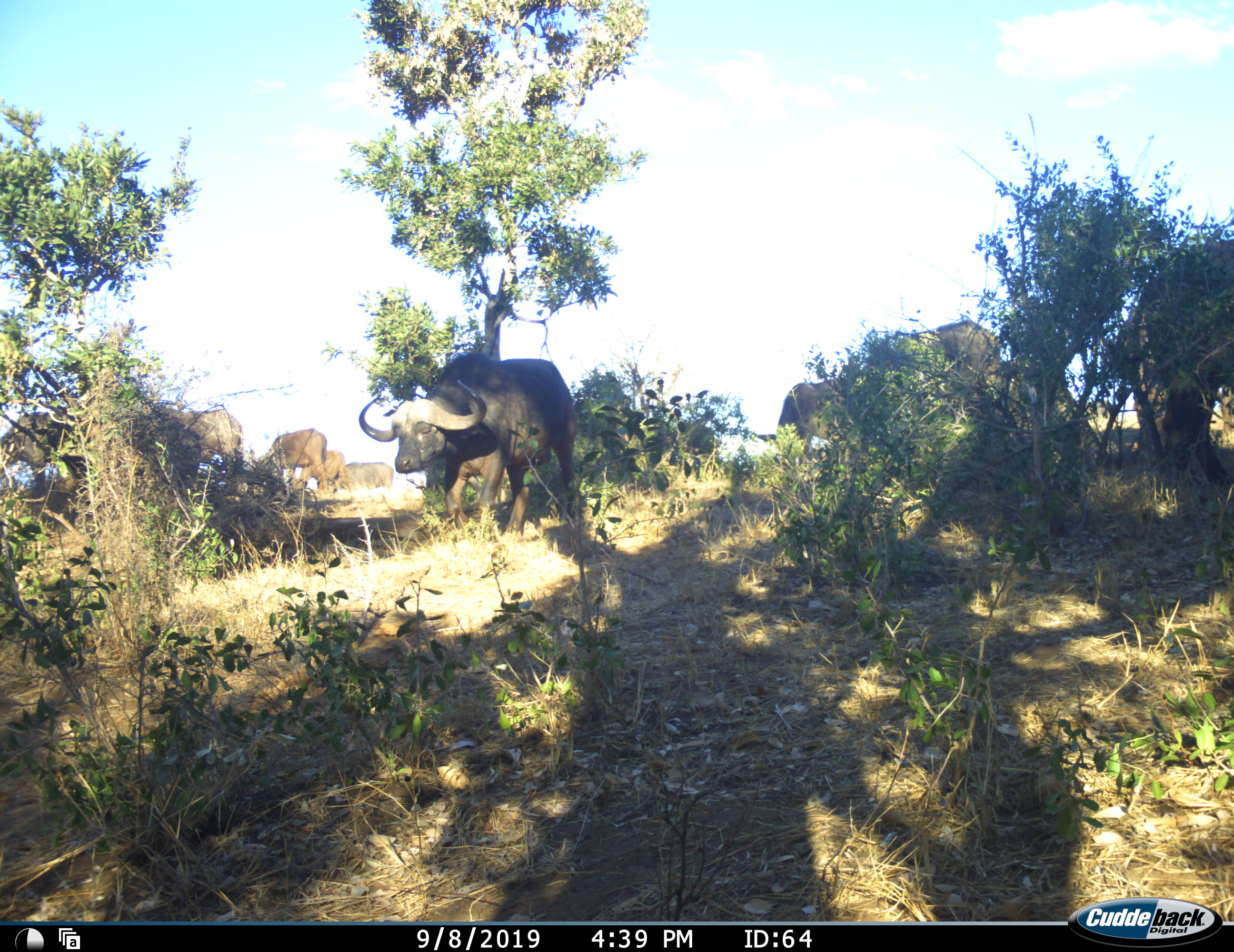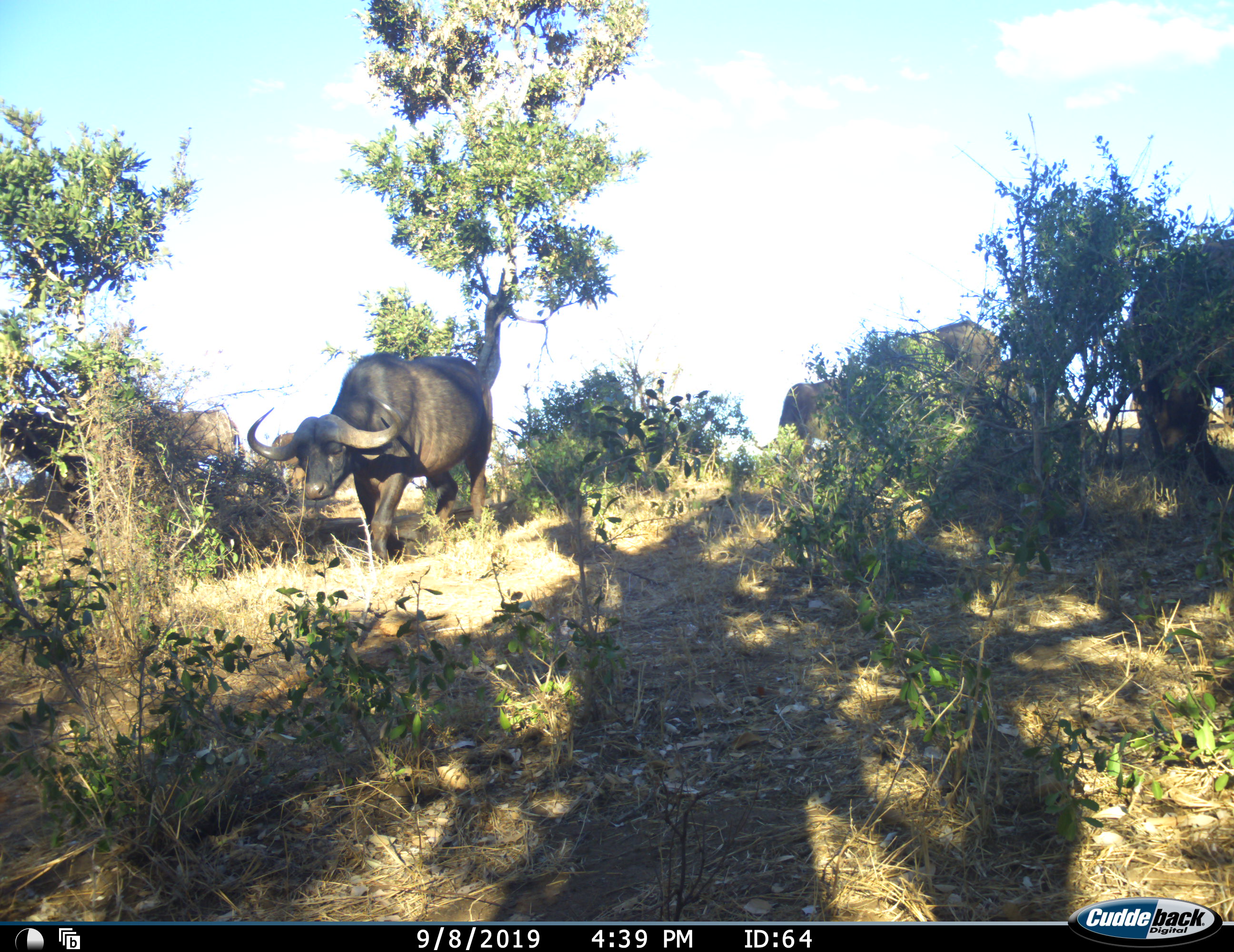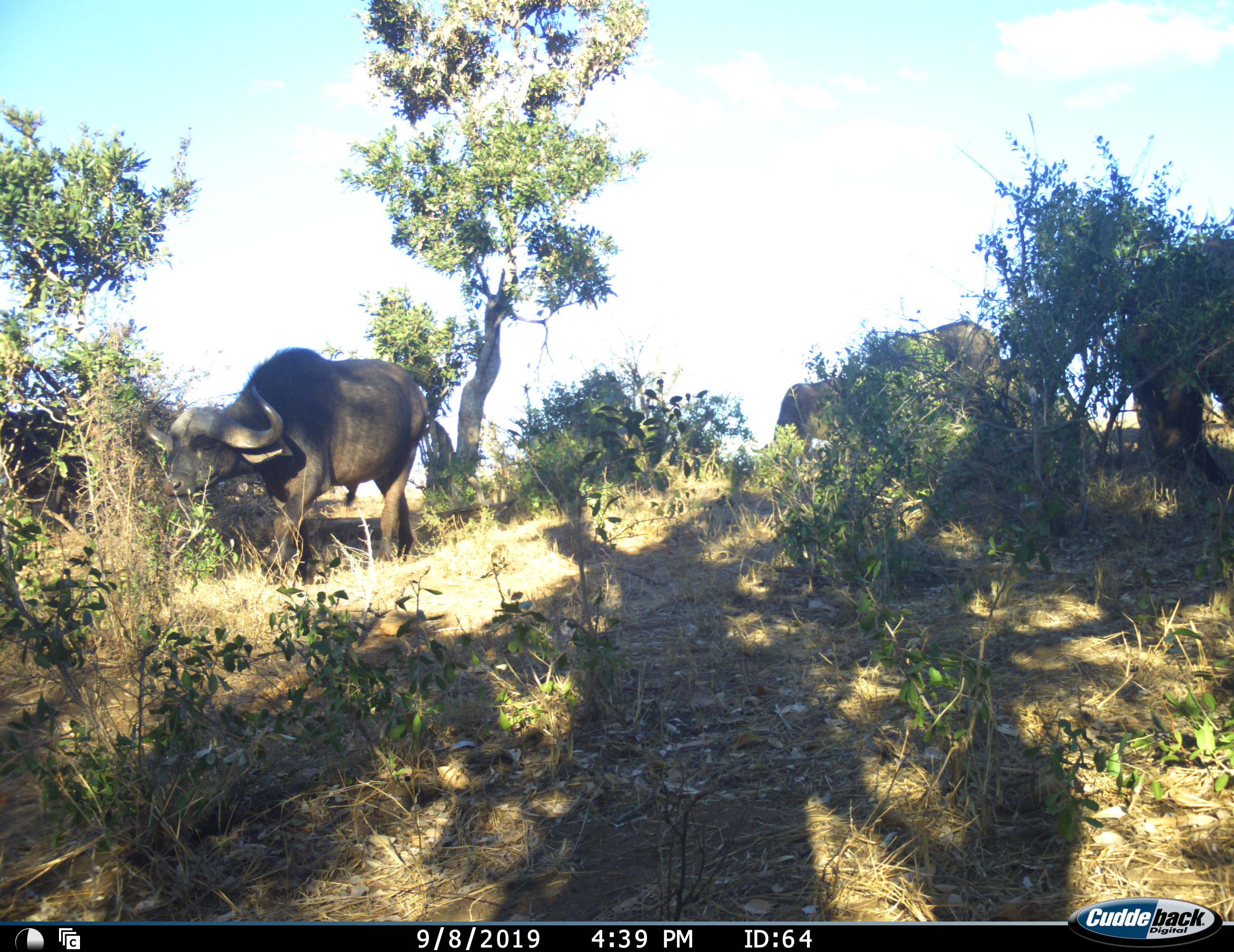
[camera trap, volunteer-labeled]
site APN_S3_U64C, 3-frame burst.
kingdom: Animalia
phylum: Chordata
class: Mammalia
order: Artiodactyla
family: Bovidae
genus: Syncerus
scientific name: Syncerus caffer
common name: african buffalo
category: buffalo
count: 9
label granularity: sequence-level